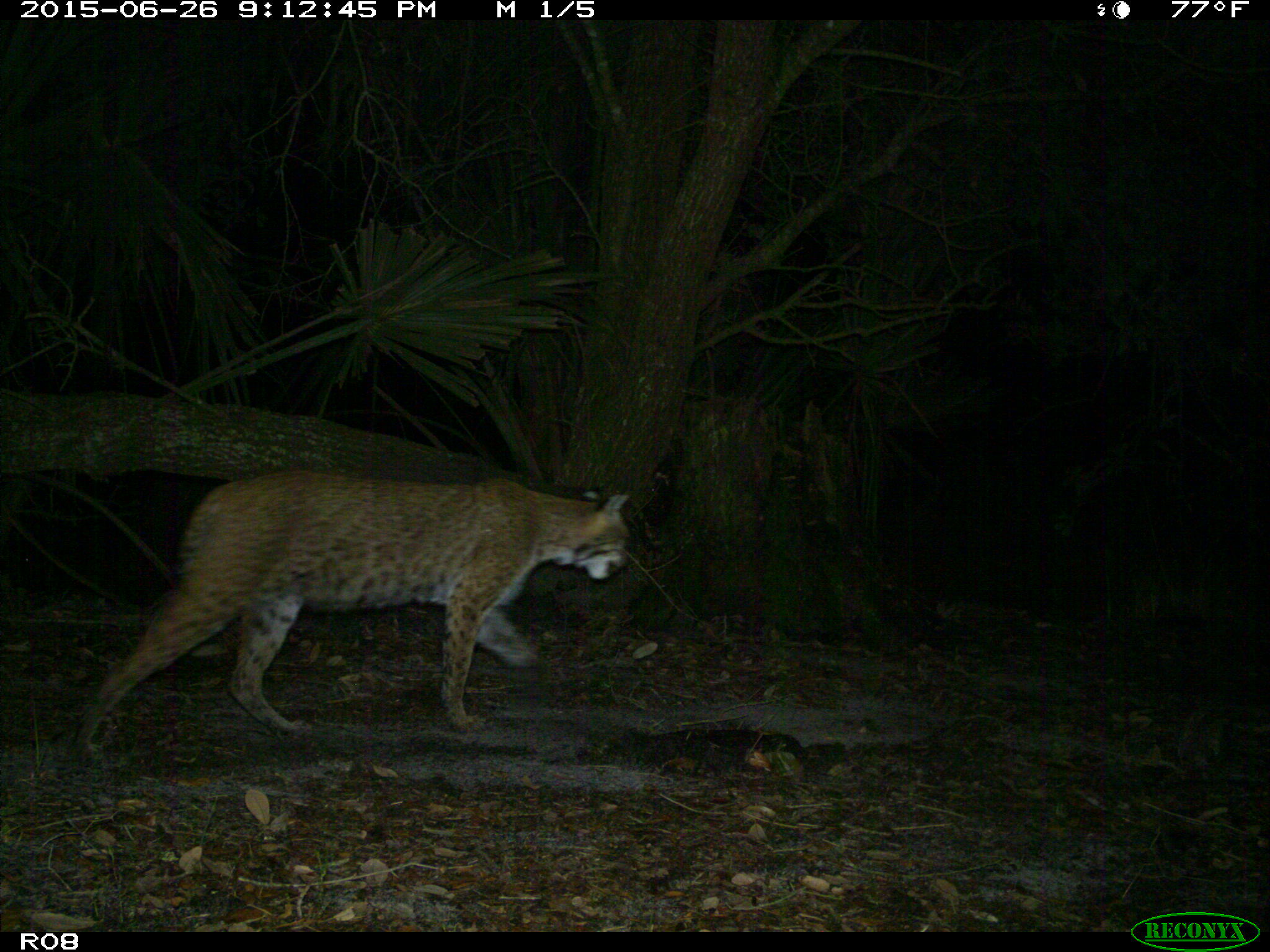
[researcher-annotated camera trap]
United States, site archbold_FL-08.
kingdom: Animalia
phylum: Chordata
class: Mammalia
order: Carnivora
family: Felidae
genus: Lynx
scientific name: Lynx rufus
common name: bobcat